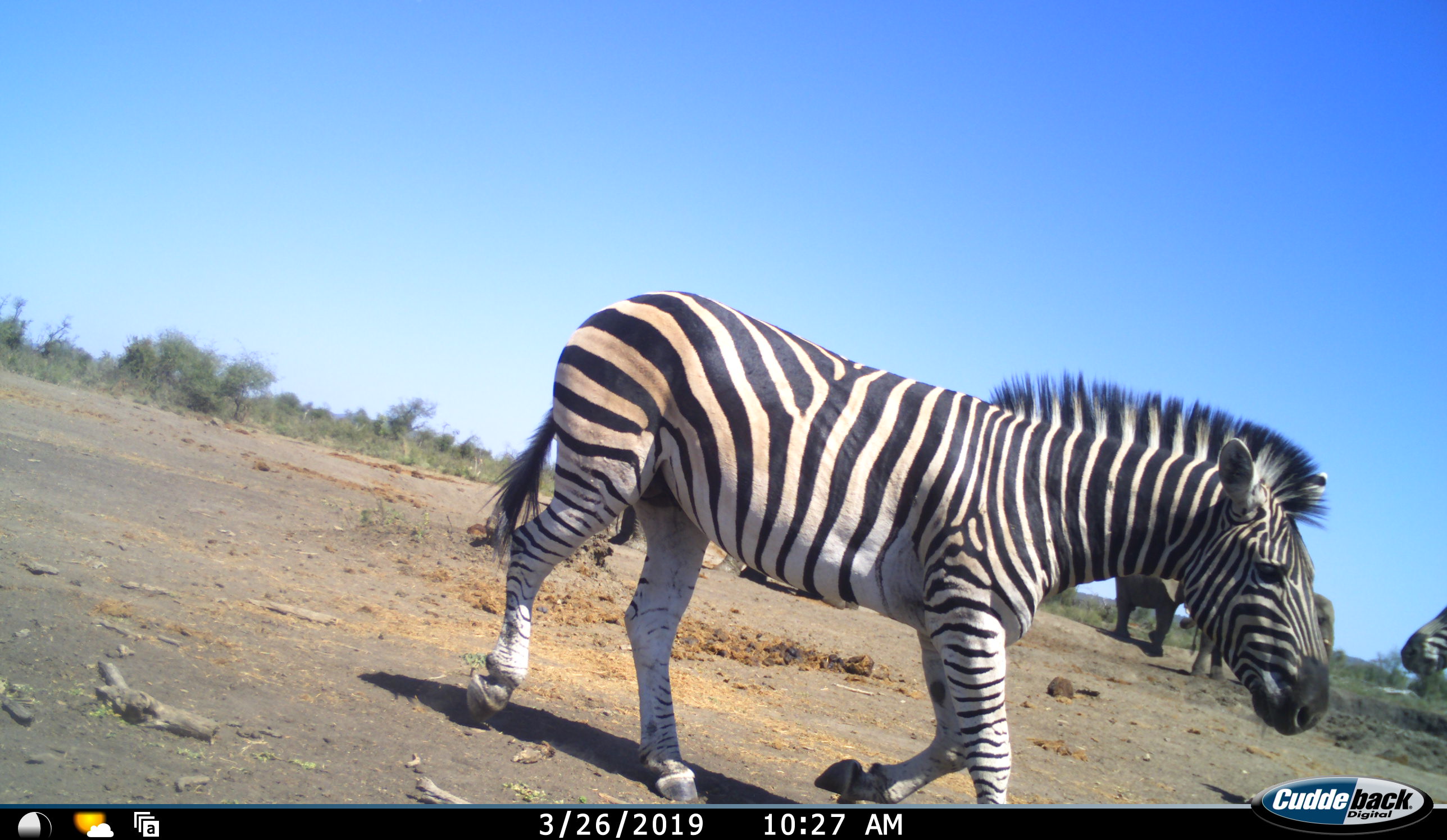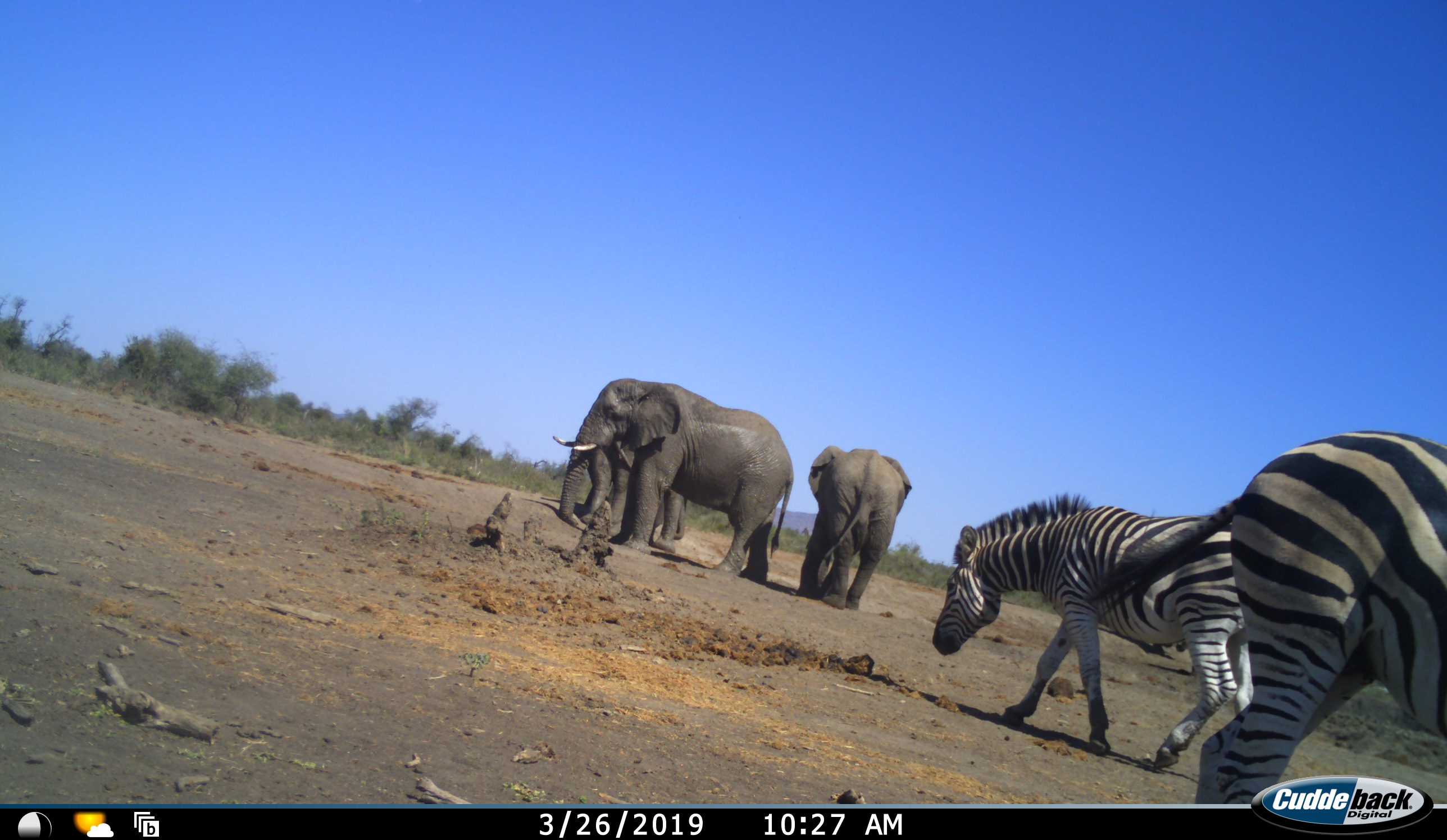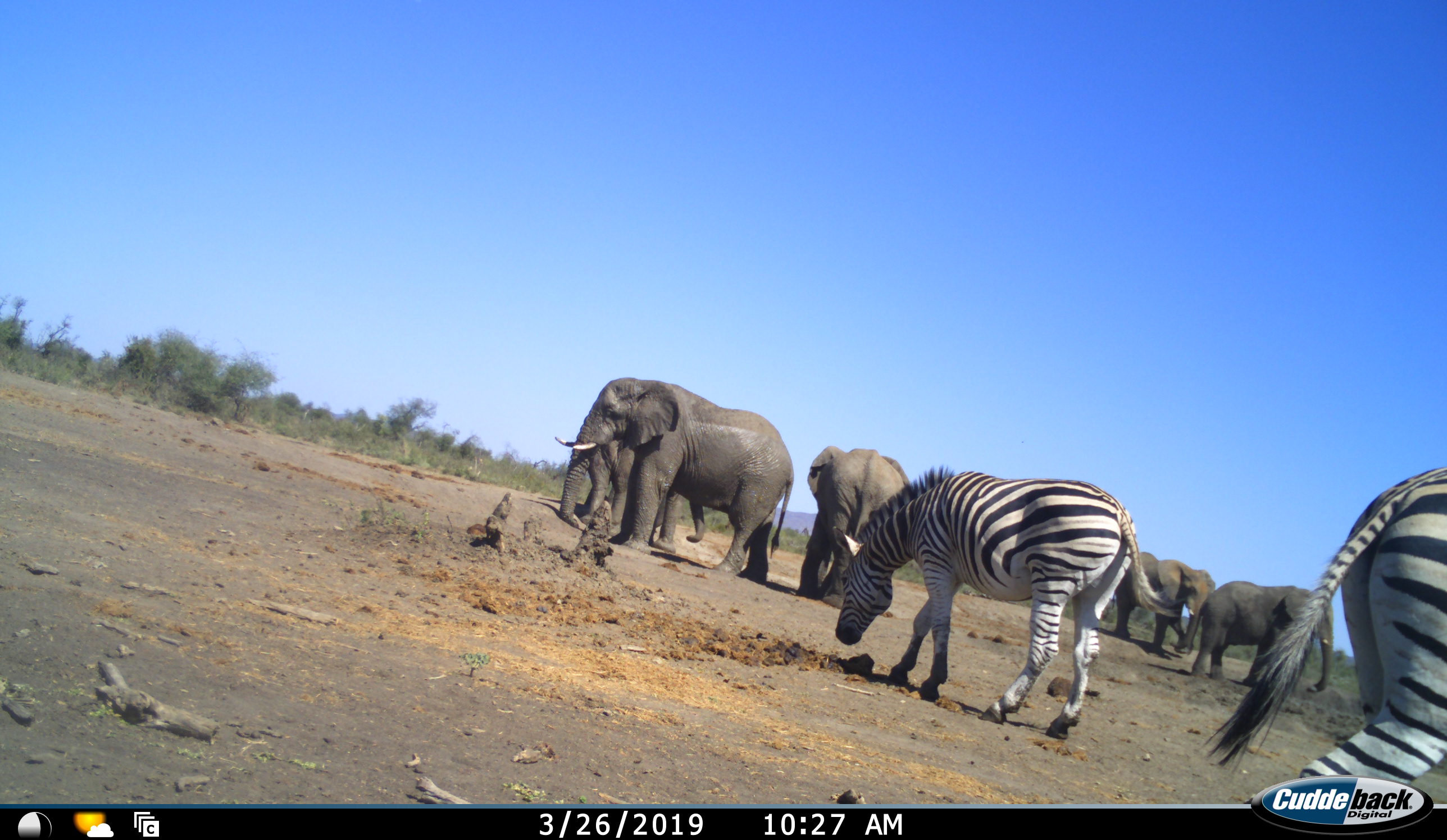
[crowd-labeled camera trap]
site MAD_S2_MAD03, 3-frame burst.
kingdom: Animalia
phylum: Chordata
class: Mammalia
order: Proboscidea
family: Elephantidae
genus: Loxodonta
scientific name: Loxodonta africana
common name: african bush elephant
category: elephant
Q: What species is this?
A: Elephant (african bush elephant) (Loxodonta africana).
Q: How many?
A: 5.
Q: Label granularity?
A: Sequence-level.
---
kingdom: Animalia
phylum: Chordata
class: Mammalia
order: Perissodactyla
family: Equidae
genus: Equus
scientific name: Equus quagga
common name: plains zebra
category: zebraplains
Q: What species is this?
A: Zebraplains (plains zebra) (Equus quagga).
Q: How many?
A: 2.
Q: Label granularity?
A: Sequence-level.